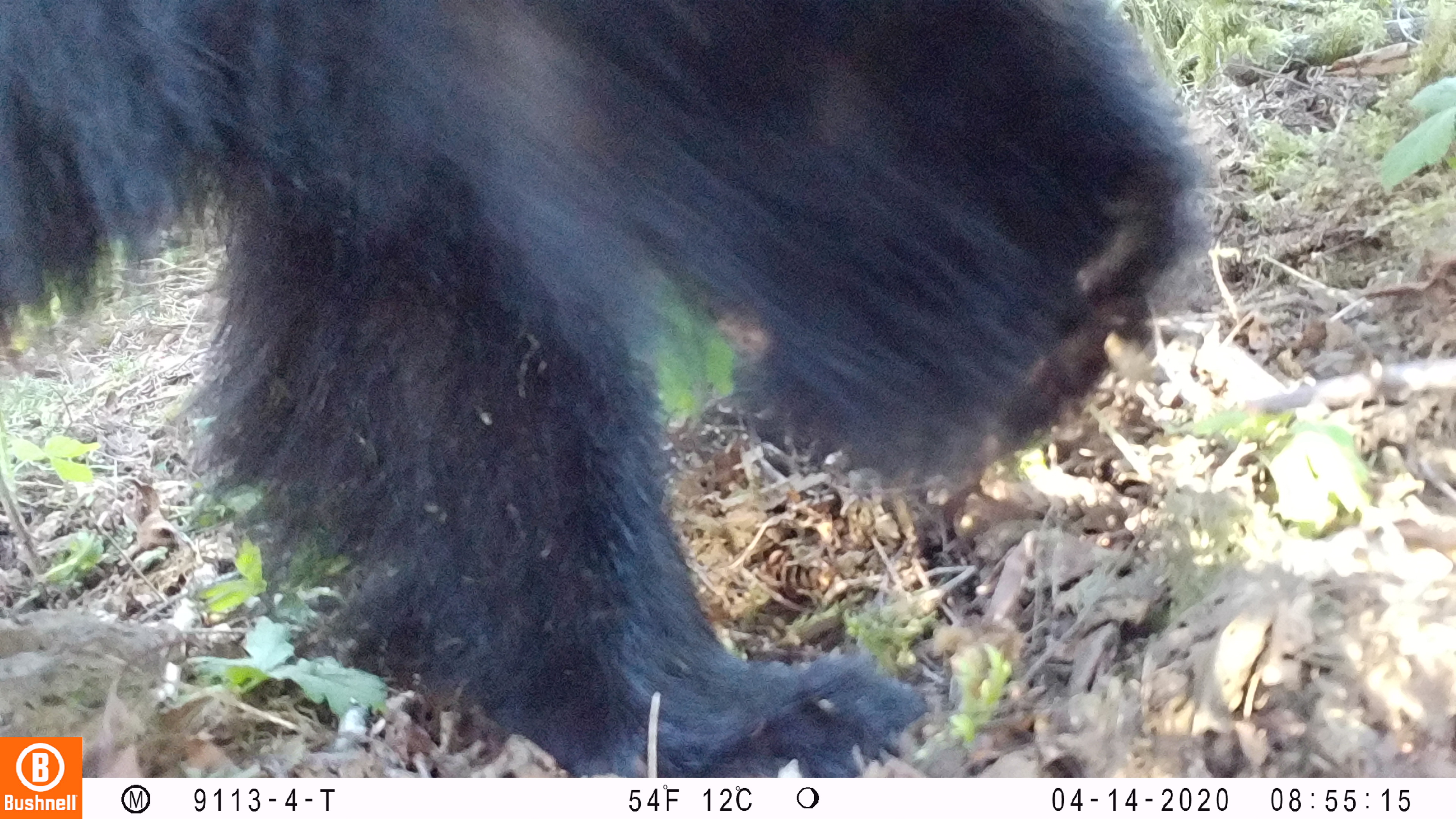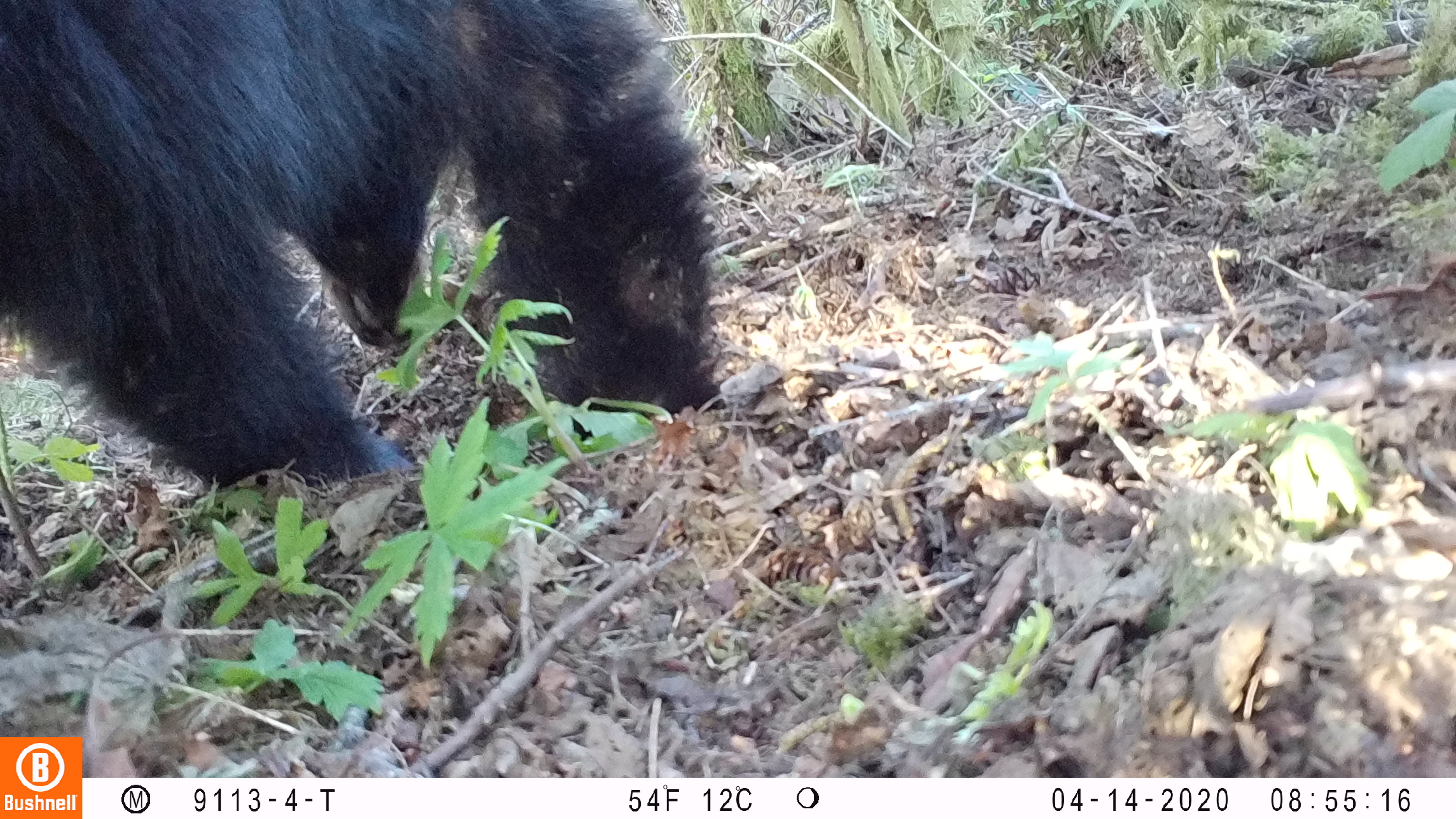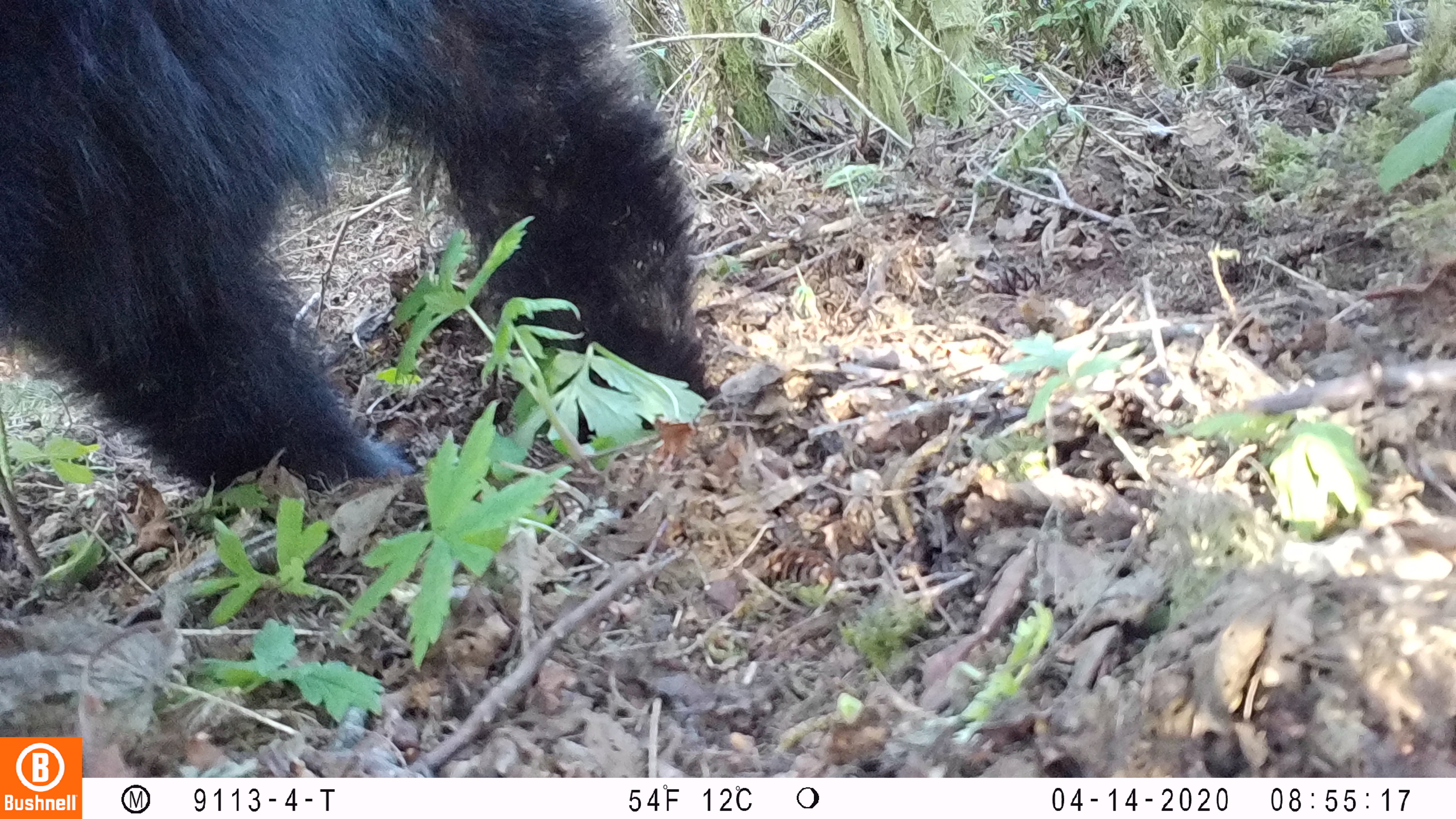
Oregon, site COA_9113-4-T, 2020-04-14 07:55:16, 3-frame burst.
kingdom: Animalia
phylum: Chordata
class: Mammalia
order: Carnivora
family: Ursidae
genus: Ursus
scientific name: Ursus americanus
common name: american black bear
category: black bear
Black bear (american black bear) (Ursus americanus).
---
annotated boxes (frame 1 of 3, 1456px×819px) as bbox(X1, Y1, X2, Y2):
black bear: bbox(3, 3, 1215, 729)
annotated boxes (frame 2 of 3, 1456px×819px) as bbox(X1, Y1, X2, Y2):
black bear: bbox(0, 6, 743, 501)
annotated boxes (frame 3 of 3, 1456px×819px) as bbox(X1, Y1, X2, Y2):
black bear: bbox(3, 2, 723, 526)